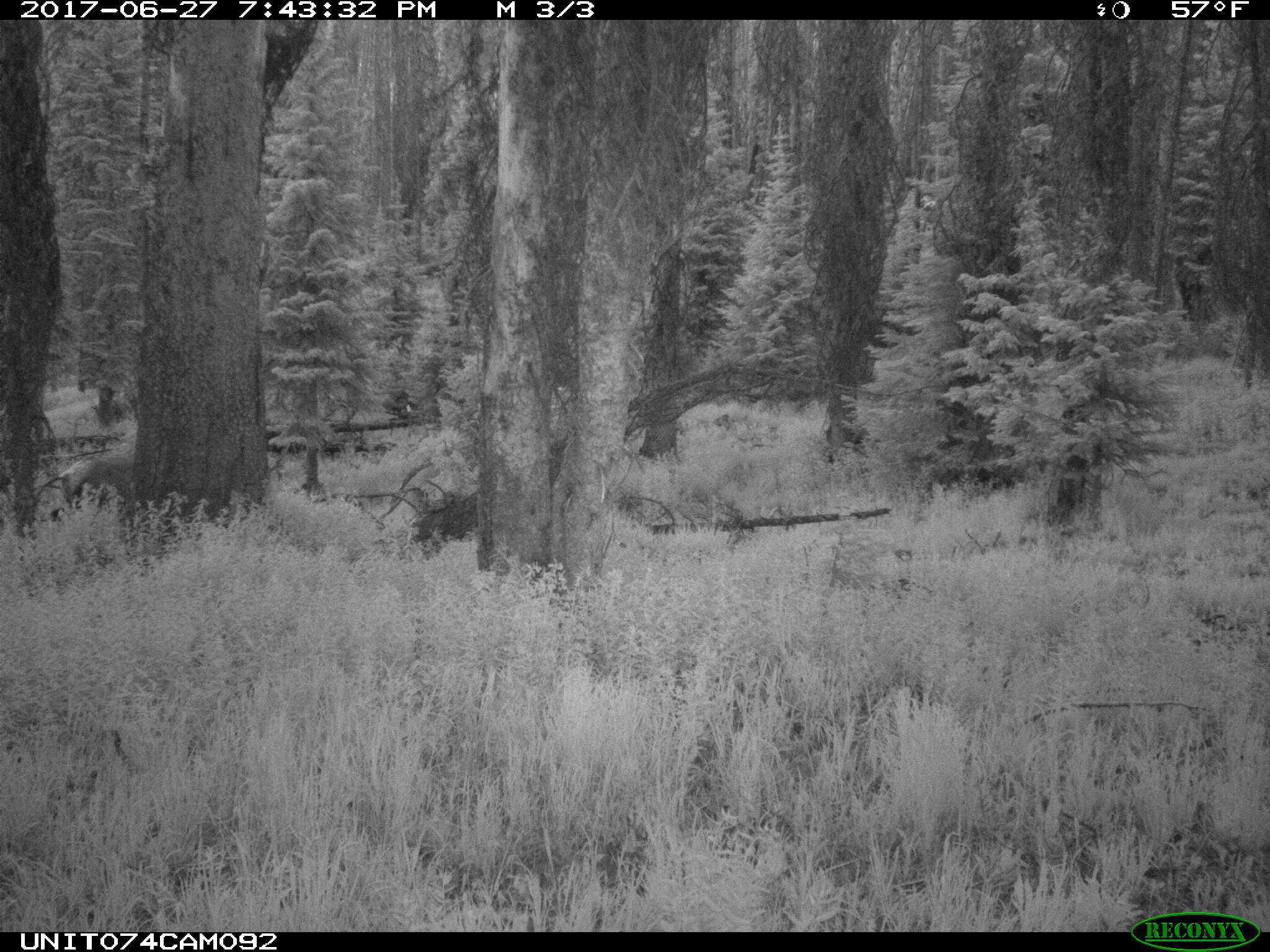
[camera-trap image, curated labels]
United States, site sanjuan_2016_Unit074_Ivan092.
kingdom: Animalia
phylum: Chordata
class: Mammalia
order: Artiodactyla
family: Cervidae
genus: Cervus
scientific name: Cervus elaphus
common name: red deer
Cervus elaphus (red deer).